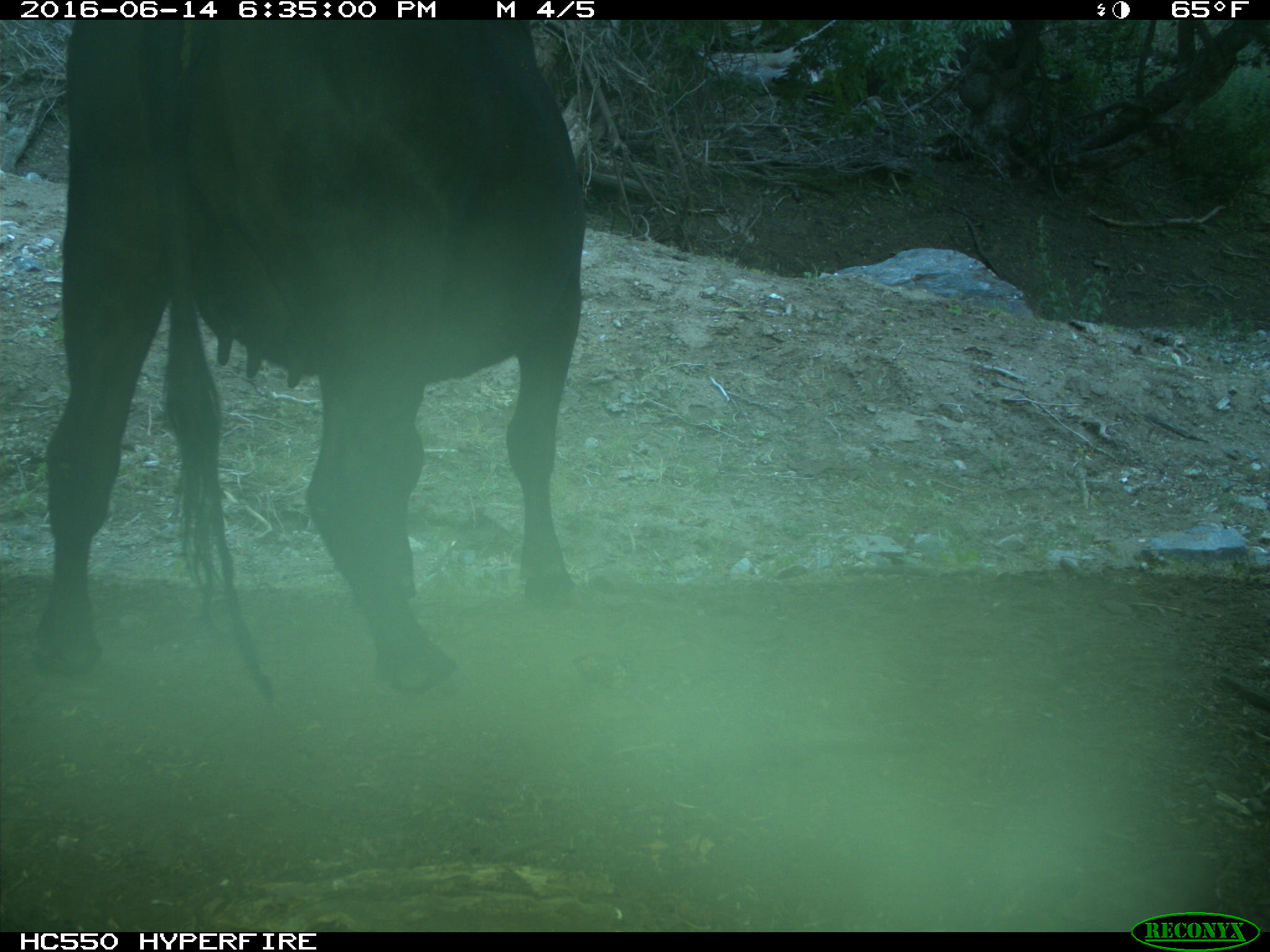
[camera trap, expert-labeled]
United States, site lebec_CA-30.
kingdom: Animalia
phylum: Chordata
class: Mammalia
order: Artiodactyla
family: Bovidae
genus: Bos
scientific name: Bos taurus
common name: domestic cow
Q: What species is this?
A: Bos taurus (domestic cow).